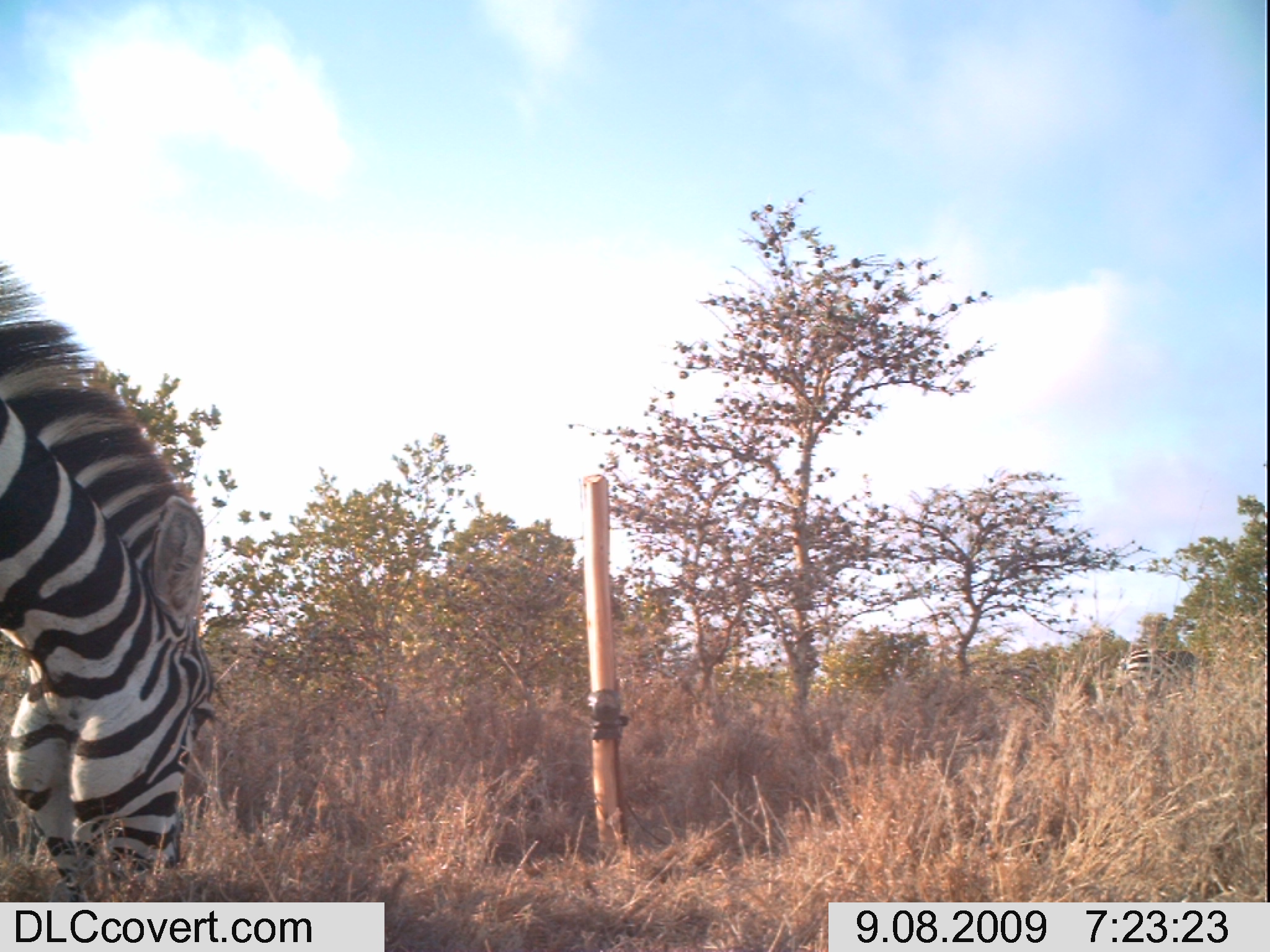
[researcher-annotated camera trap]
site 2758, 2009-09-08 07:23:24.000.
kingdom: Animalia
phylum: Chordata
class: Mammalia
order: Perissodactyla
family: Equidae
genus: Equus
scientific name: Equus quagga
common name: plains zebra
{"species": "Equus quagga (plains zebra)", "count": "2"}